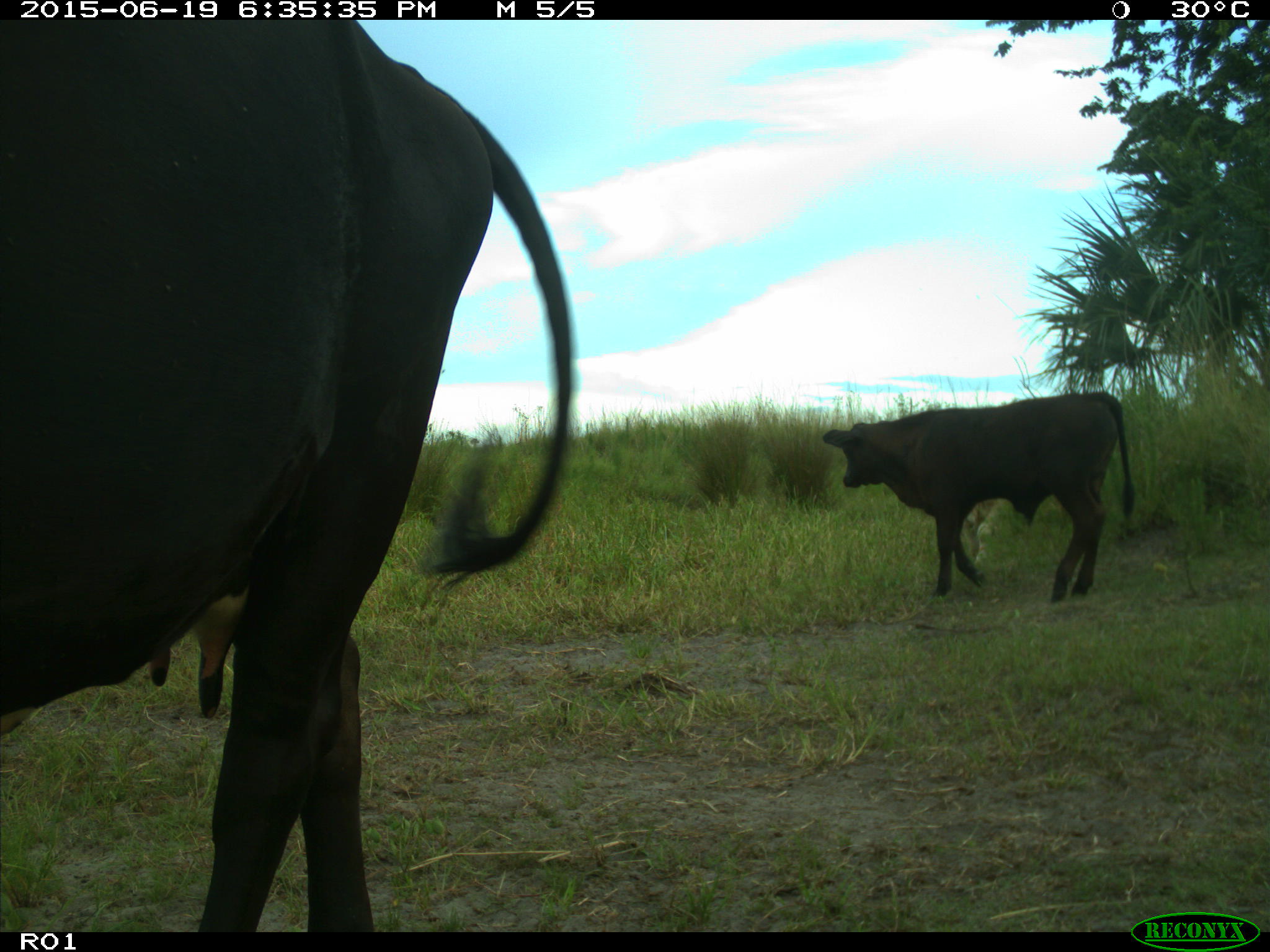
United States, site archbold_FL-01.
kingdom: Animalia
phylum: Chordata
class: Mammalia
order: Artiodactyla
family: Bovidae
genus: Bos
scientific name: Bos taurus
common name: domestic cow